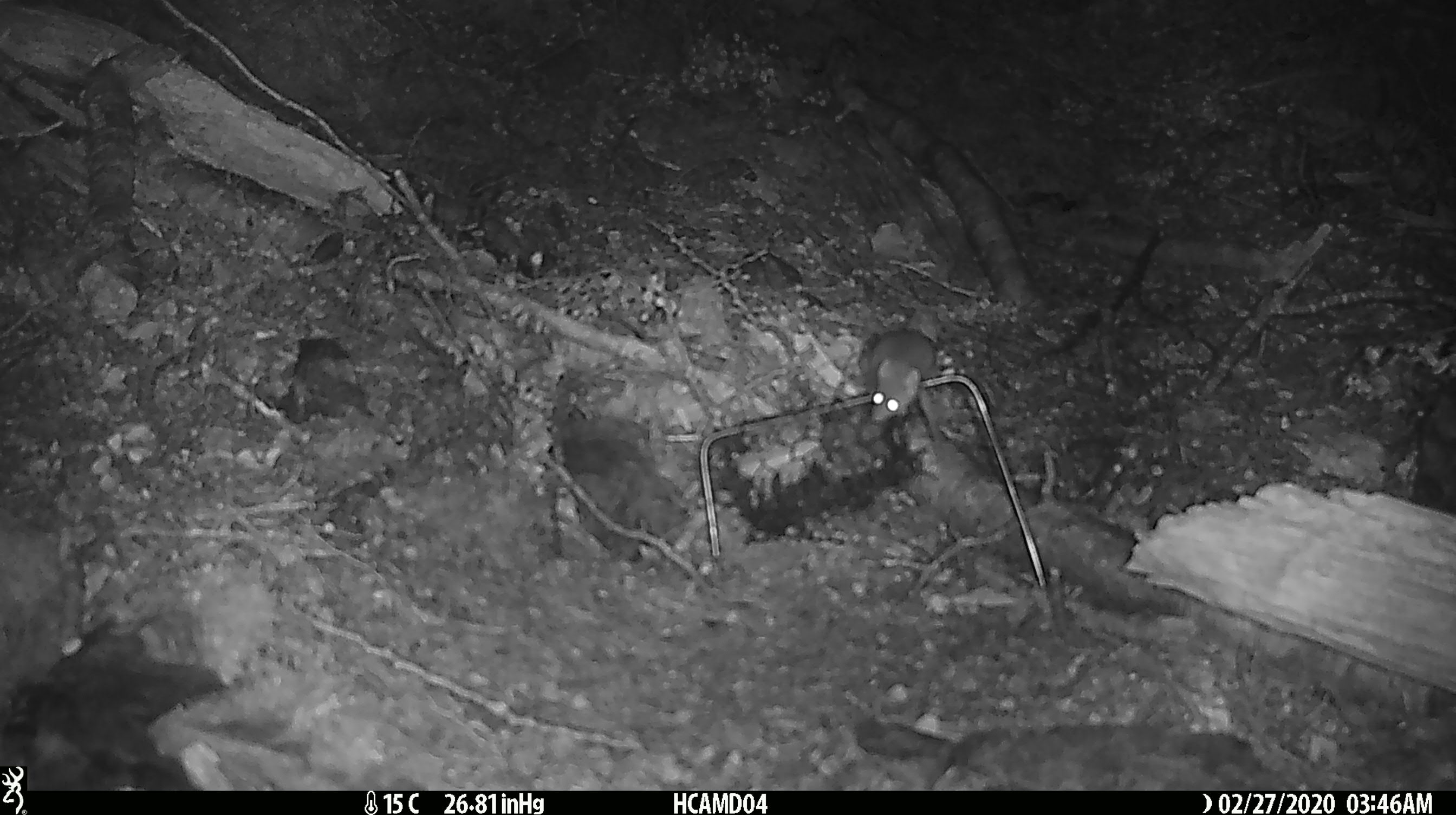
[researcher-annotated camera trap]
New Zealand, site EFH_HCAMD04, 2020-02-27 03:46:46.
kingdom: Animalia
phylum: Chordata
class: Mammalia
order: Rodentia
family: Muridae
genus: Mus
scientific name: Mus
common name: mouse